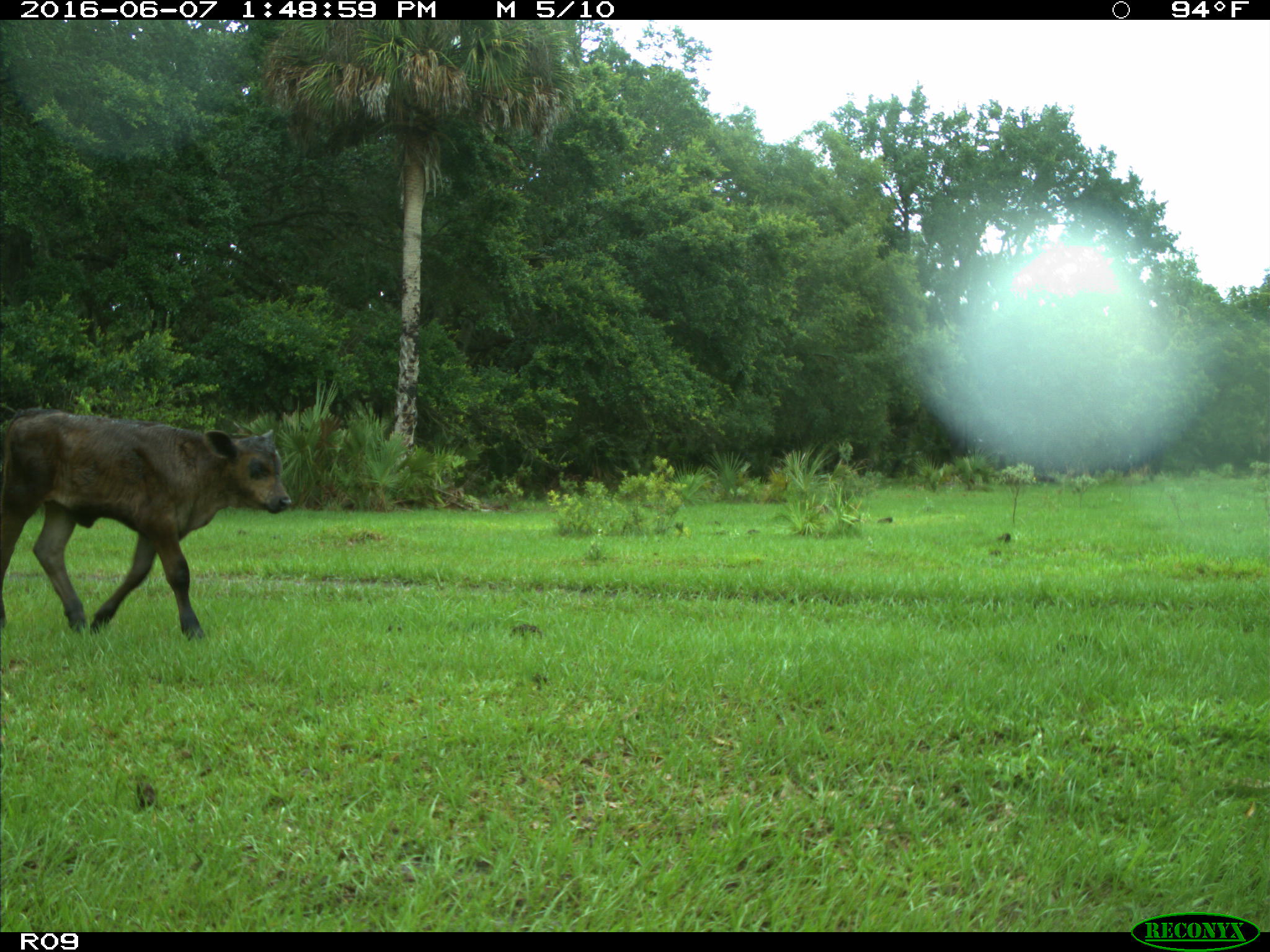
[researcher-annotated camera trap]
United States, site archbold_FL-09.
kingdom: Animalia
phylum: Chordata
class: Mammalia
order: Artiodactyla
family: Bovidae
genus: Bos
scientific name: Bos taurus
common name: domestic cow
Bos taurus (domestic cow).